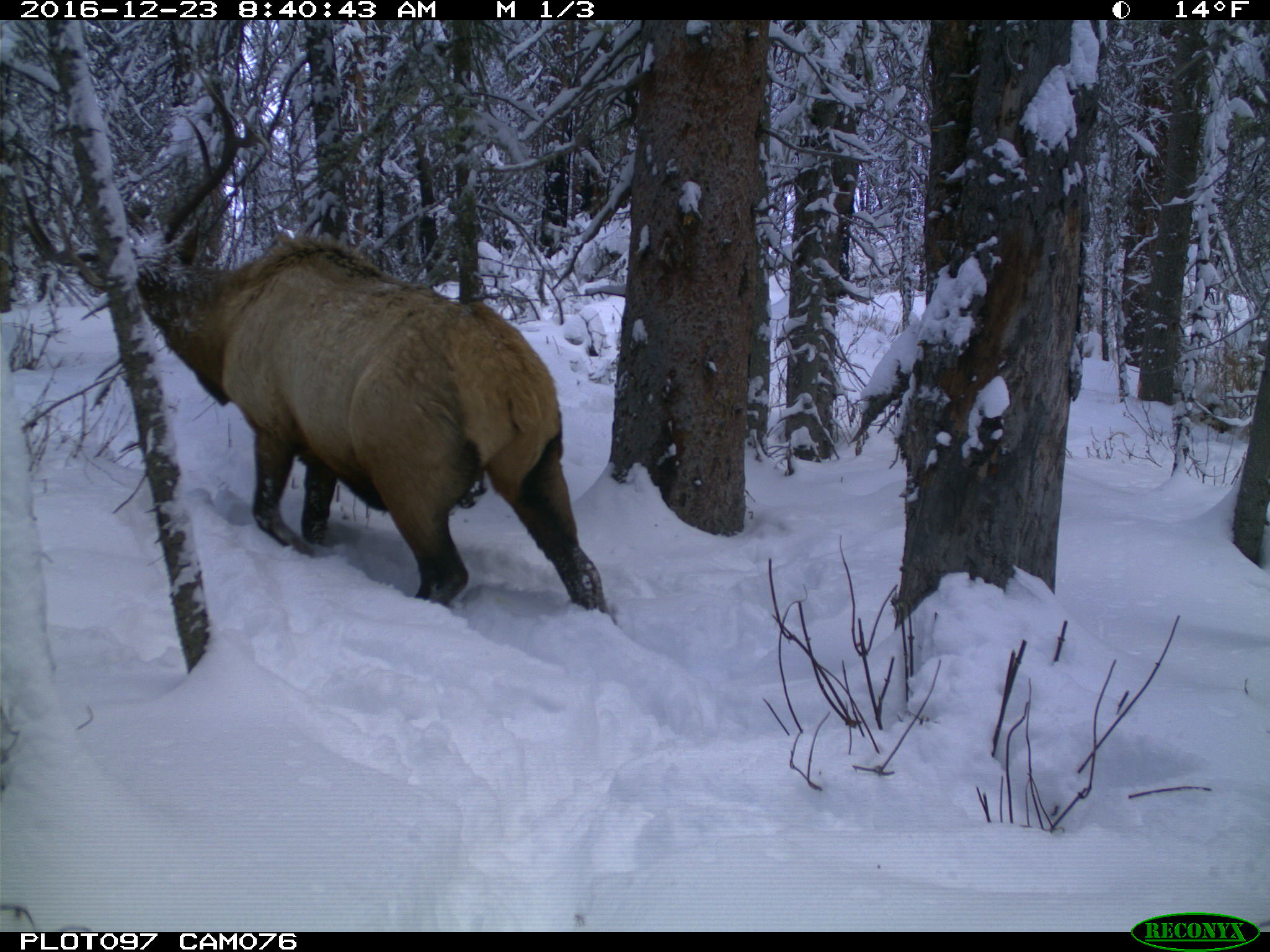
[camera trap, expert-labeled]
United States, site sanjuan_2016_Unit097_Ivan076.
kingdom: Animalia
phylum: Chordata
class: Mammalia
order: Artiodactyla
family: Cervidae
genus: Cervus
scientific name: Cervus elaphus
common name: red deer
Cervus elaphus (red deer).